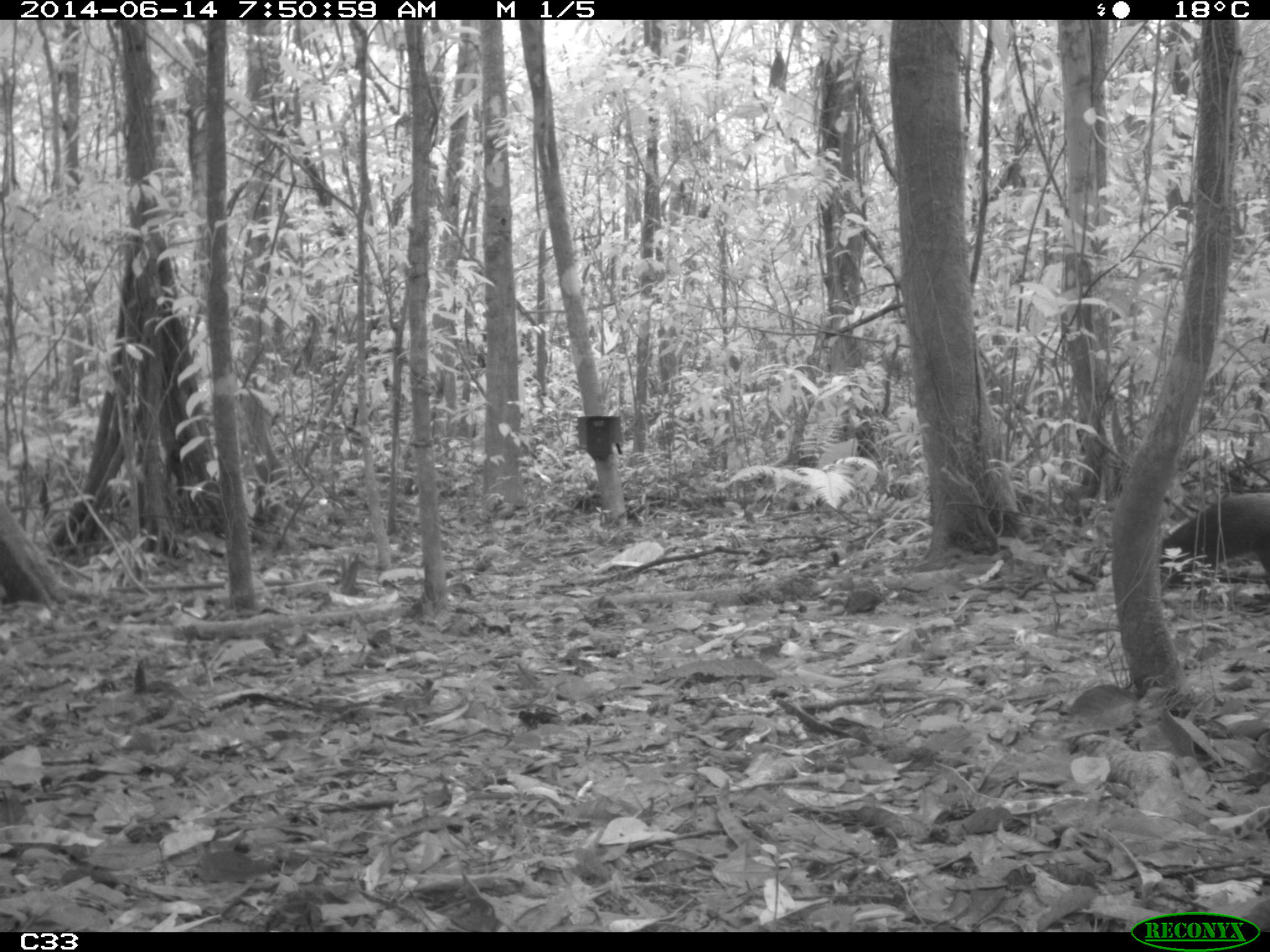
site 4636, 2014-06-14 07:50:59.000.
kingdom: Animalia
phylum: Chordata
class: Mammalia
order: Rodentia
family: Dasyproctidae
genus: Dasyprocta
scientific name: Dasyprocta leporina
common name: red-rumped agouti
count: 1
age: adult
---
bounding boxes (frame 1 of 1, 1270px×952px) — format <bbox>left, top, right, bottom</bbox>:
dasyprocta leporina: <bbox>1161, 490, 1269, 580</bbox>